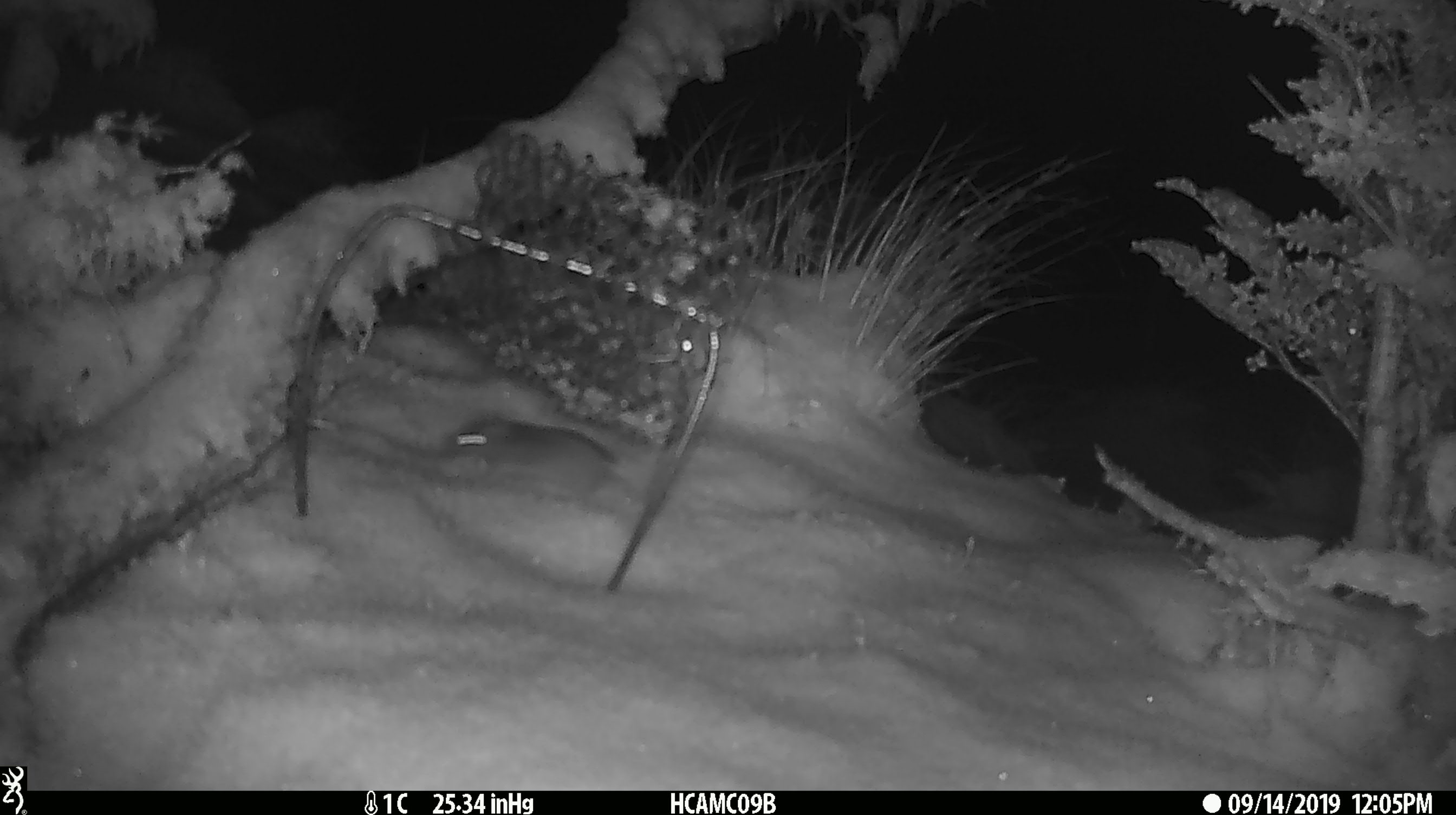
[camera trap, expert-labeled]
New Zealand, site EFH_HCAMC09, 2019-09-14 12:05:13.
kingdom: Animalia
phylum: Chordata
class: Mammalia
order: Rodentia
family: Muridae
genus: Mus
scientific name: Mus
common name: mouse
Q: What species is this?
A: Mouse (Mus).